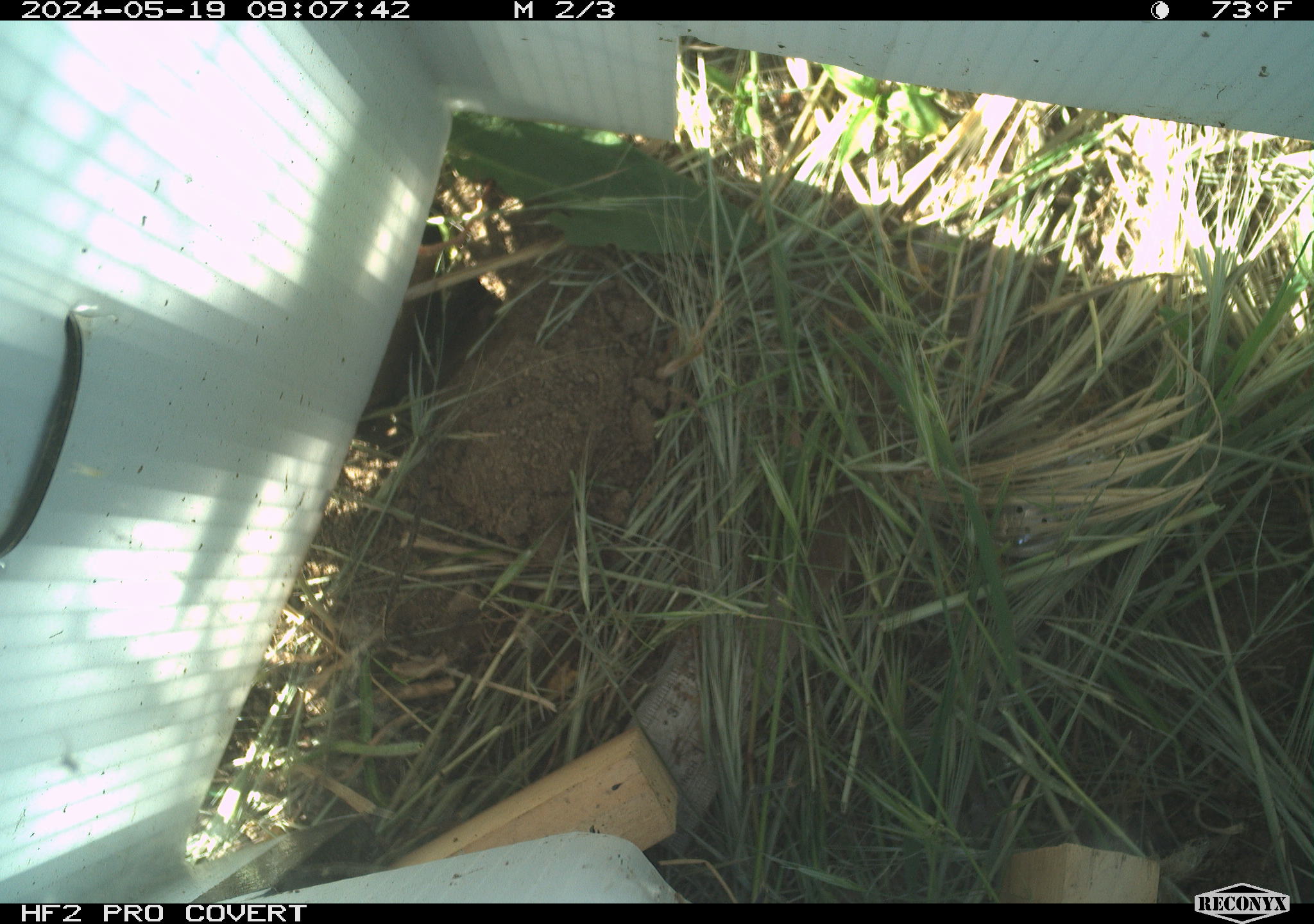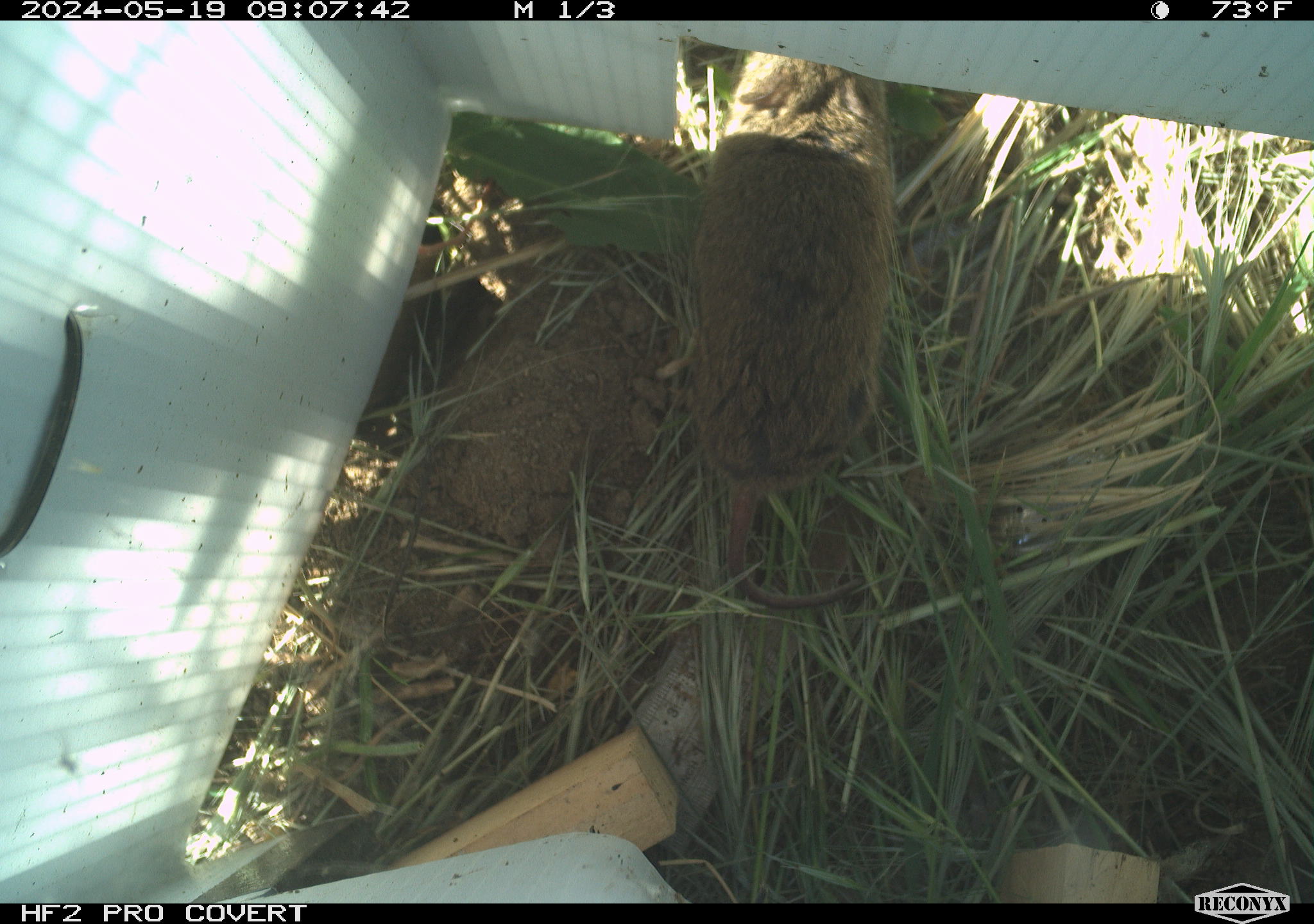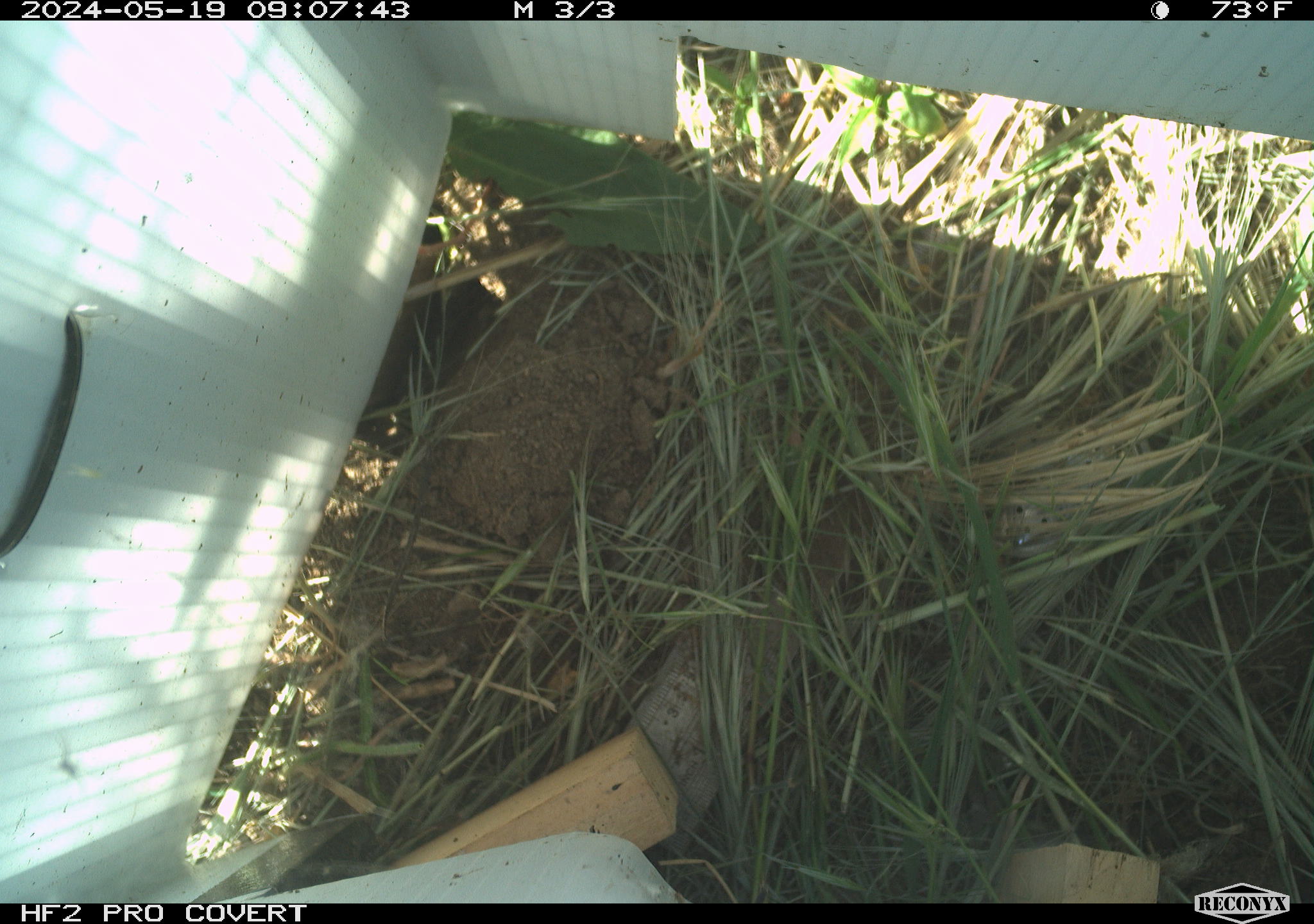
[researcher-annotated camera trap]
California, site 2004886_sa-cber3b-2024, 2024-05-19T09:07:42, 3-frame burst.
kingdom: Animalia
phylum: Chordata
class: Mammalia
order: Rodentia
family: Cricetidae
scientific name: Arvicolinae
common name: voles, lemmings, and muskrats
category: arvicolinae subfamily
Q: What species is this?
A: Arvicolinae subfamily (voles, lemmings, and muskrats) (Arvicolinae).